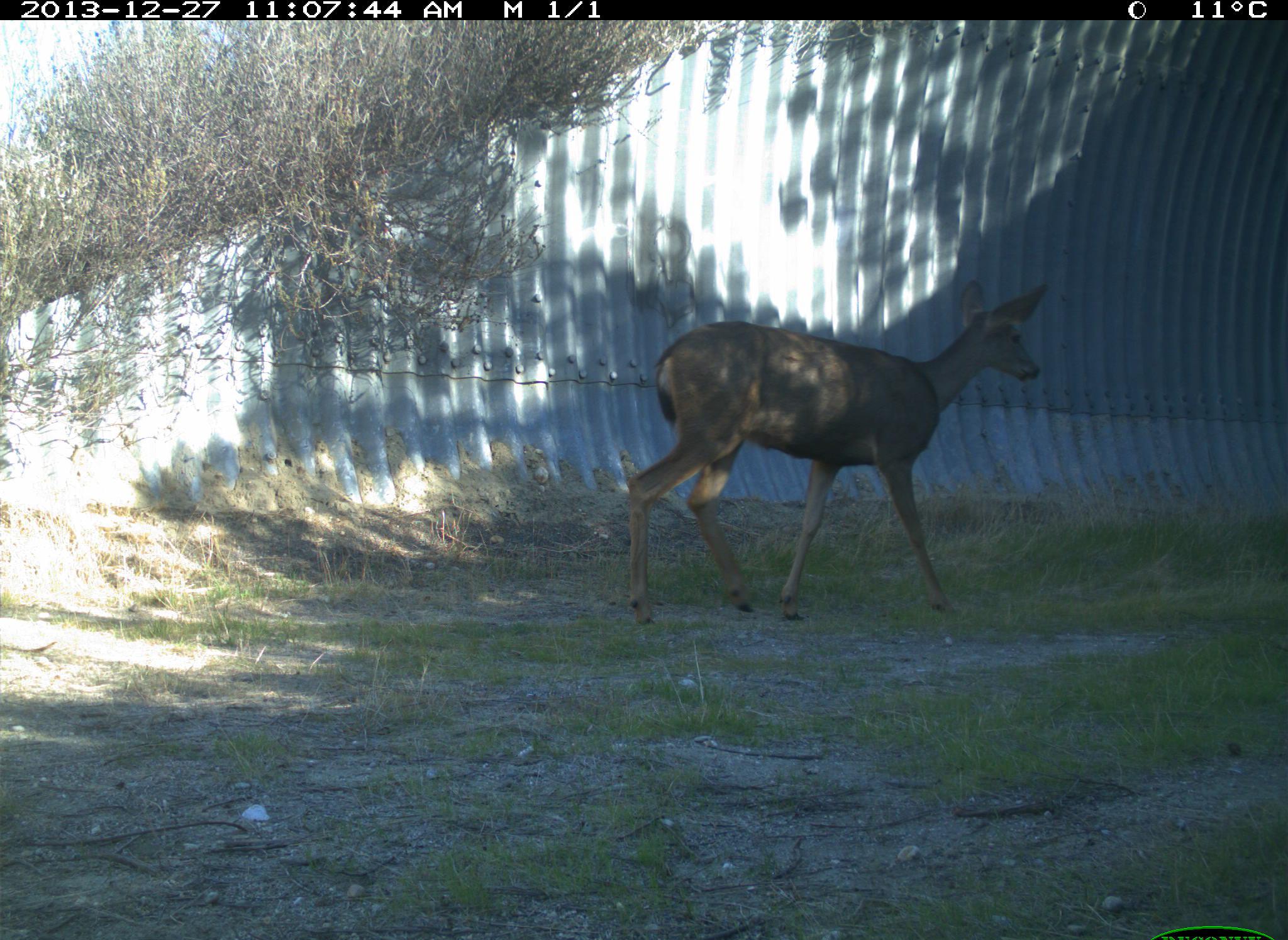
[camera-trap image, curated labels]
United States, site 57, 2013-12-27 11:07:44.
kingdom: Animalia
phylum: Chordata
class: Mammalia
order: Artiodactyla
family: Cervidae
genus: Odocoileus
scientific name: Odocoileus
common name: deer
Deer (Odocoileus).